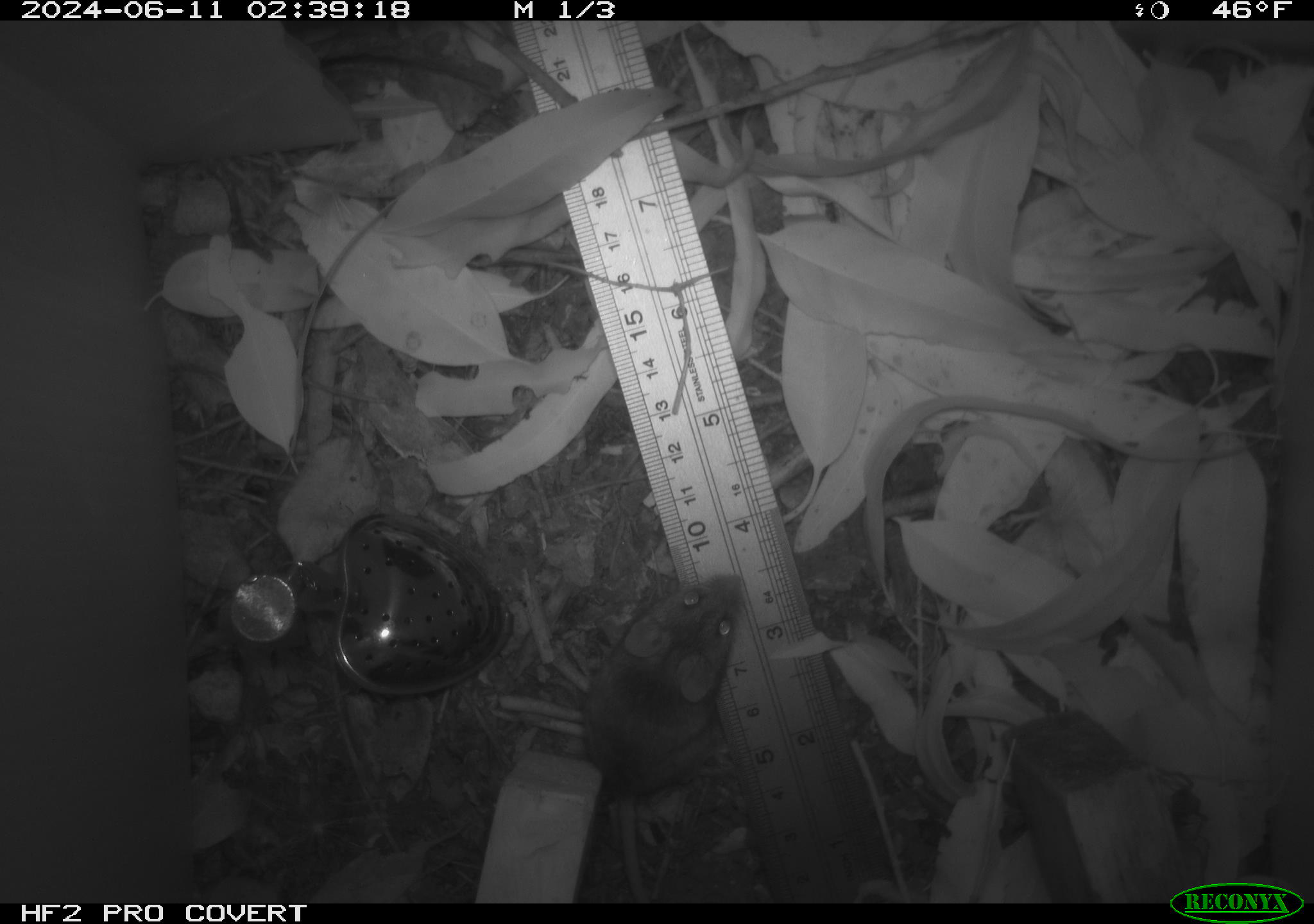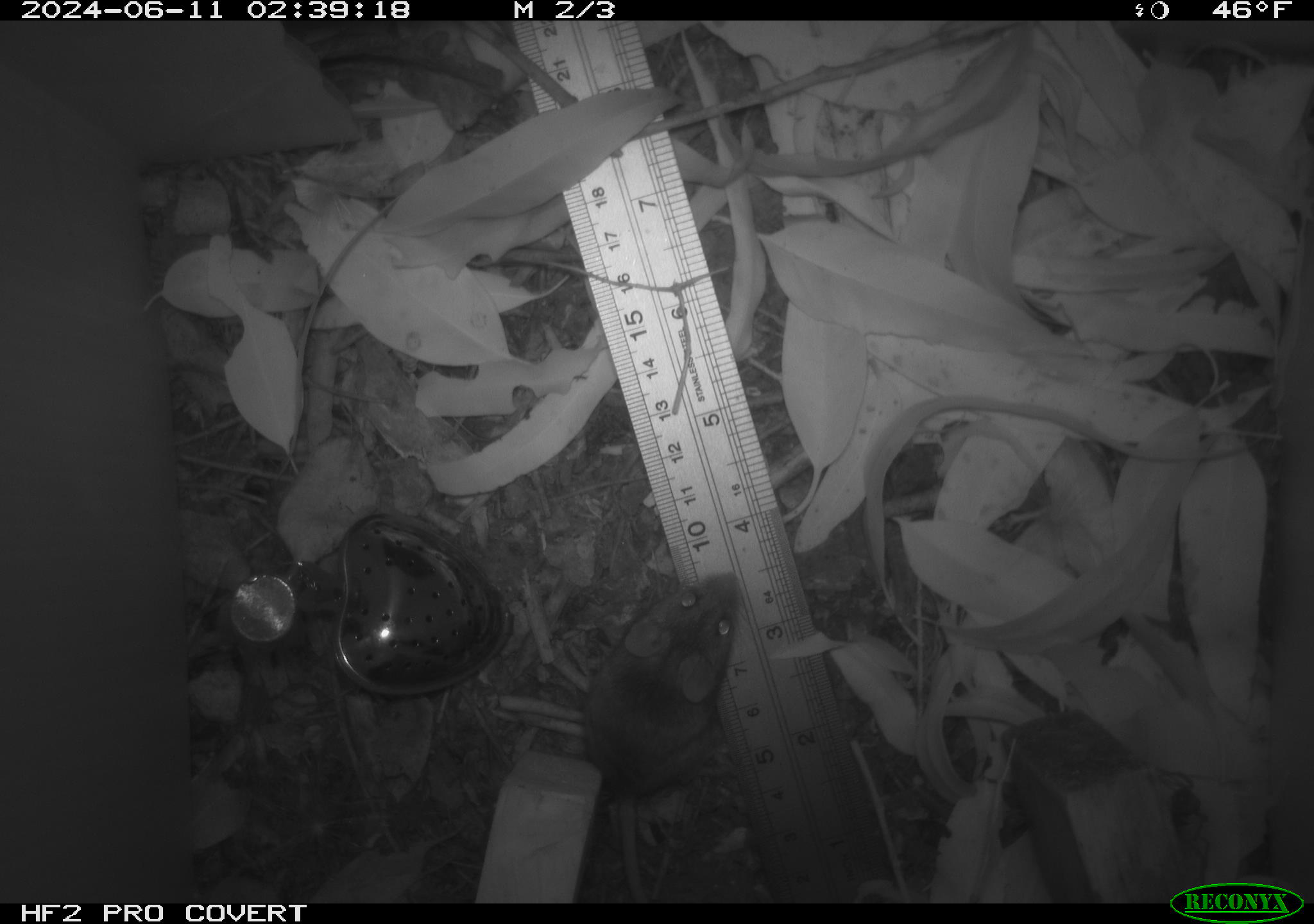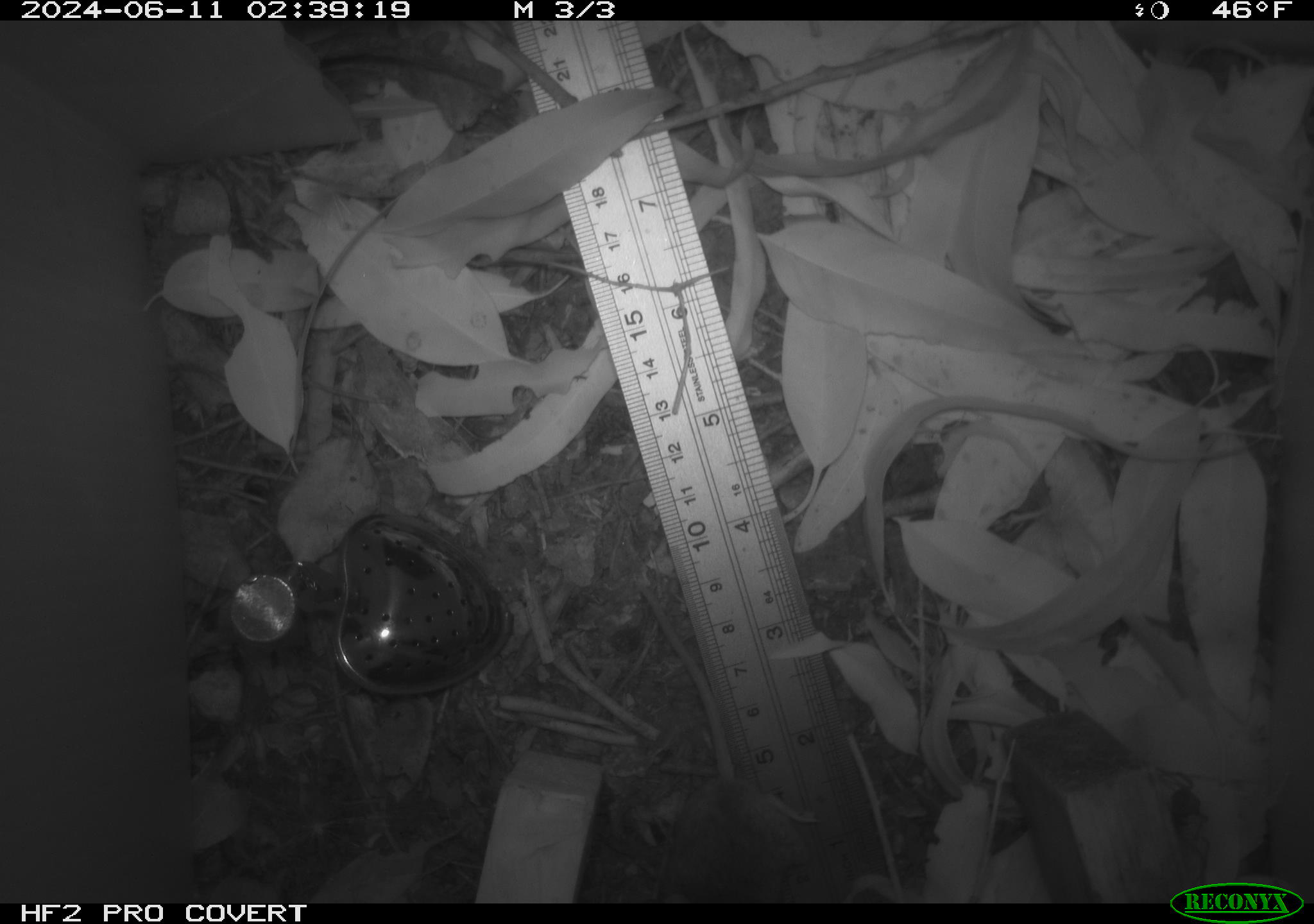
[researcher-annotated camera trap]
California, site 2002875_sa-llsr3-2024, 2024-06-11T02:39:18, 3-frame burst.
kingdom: Animalia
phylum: Chordata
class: Mammalia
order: Rodentia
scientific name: Rodentia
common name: mouse species